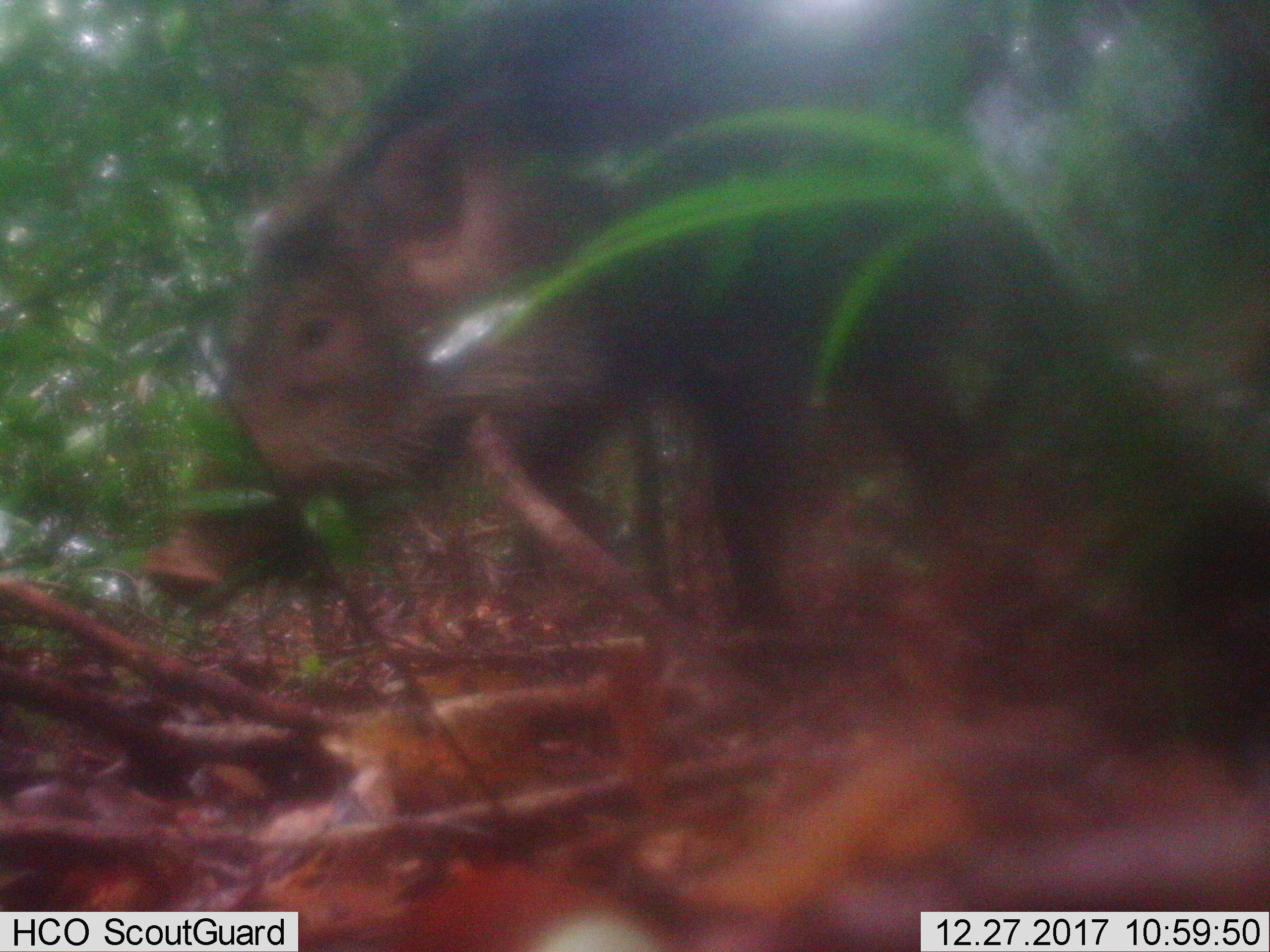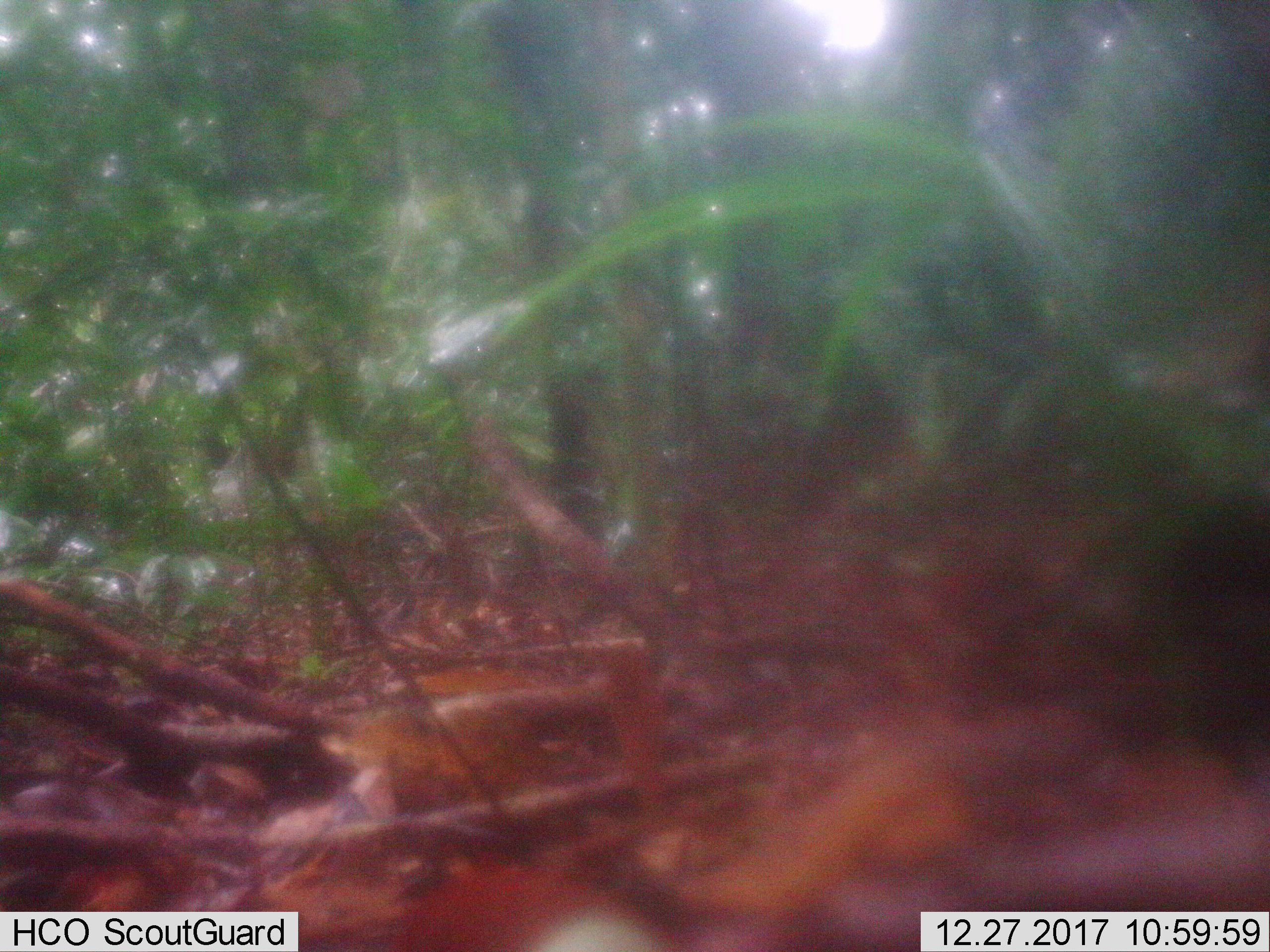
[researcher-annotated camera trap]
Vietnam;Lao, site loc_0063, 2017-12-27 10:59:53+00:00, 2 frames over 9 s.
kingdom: Animalia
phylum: Chordata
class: Mammalia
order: Artiodactyla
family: Suidae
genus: Sus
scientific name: Sus scrofa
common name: eurasian wild pig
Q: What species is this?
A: Eurasian wild pig (Sus scrofa).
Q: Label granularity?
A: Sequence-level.